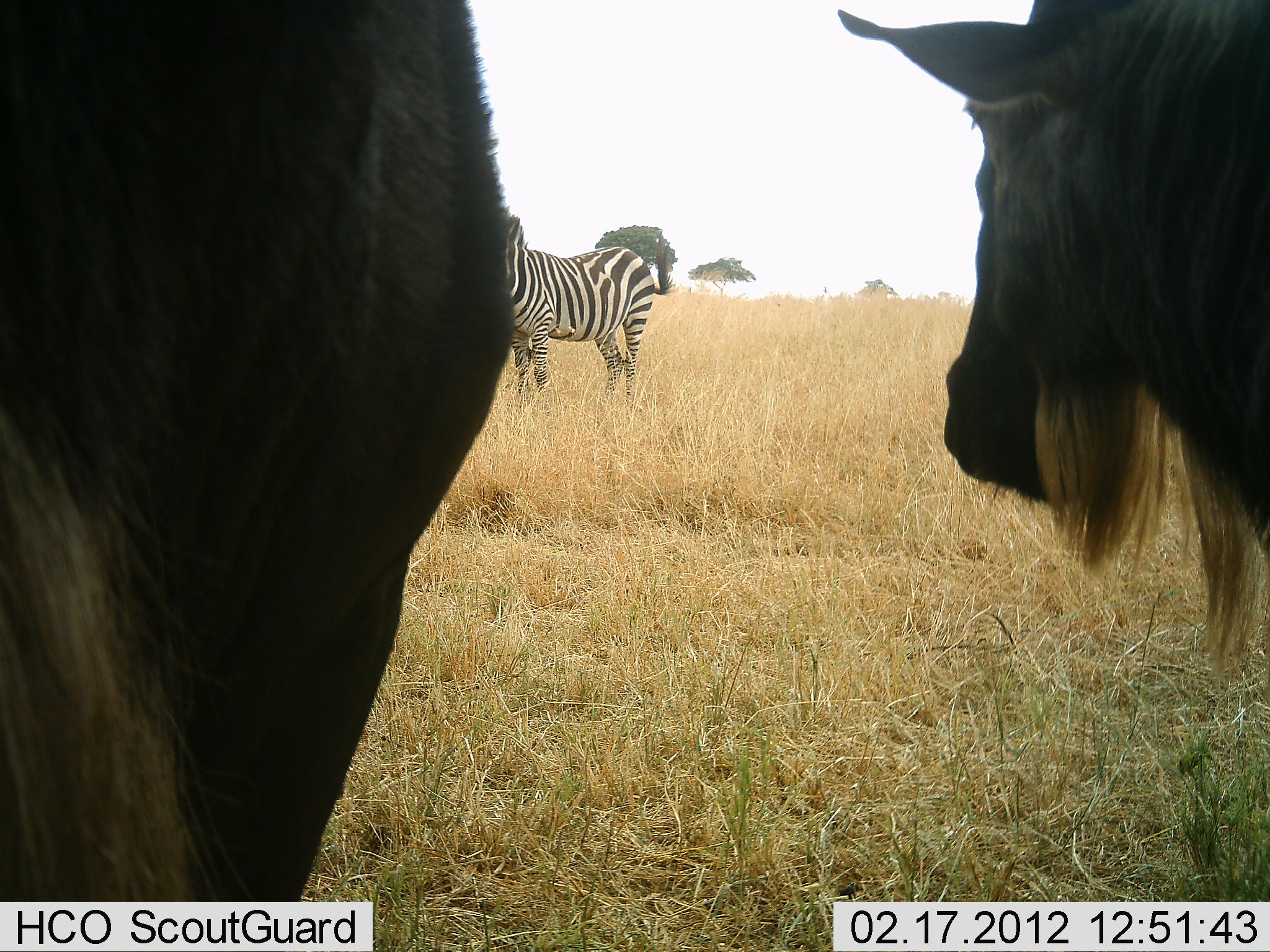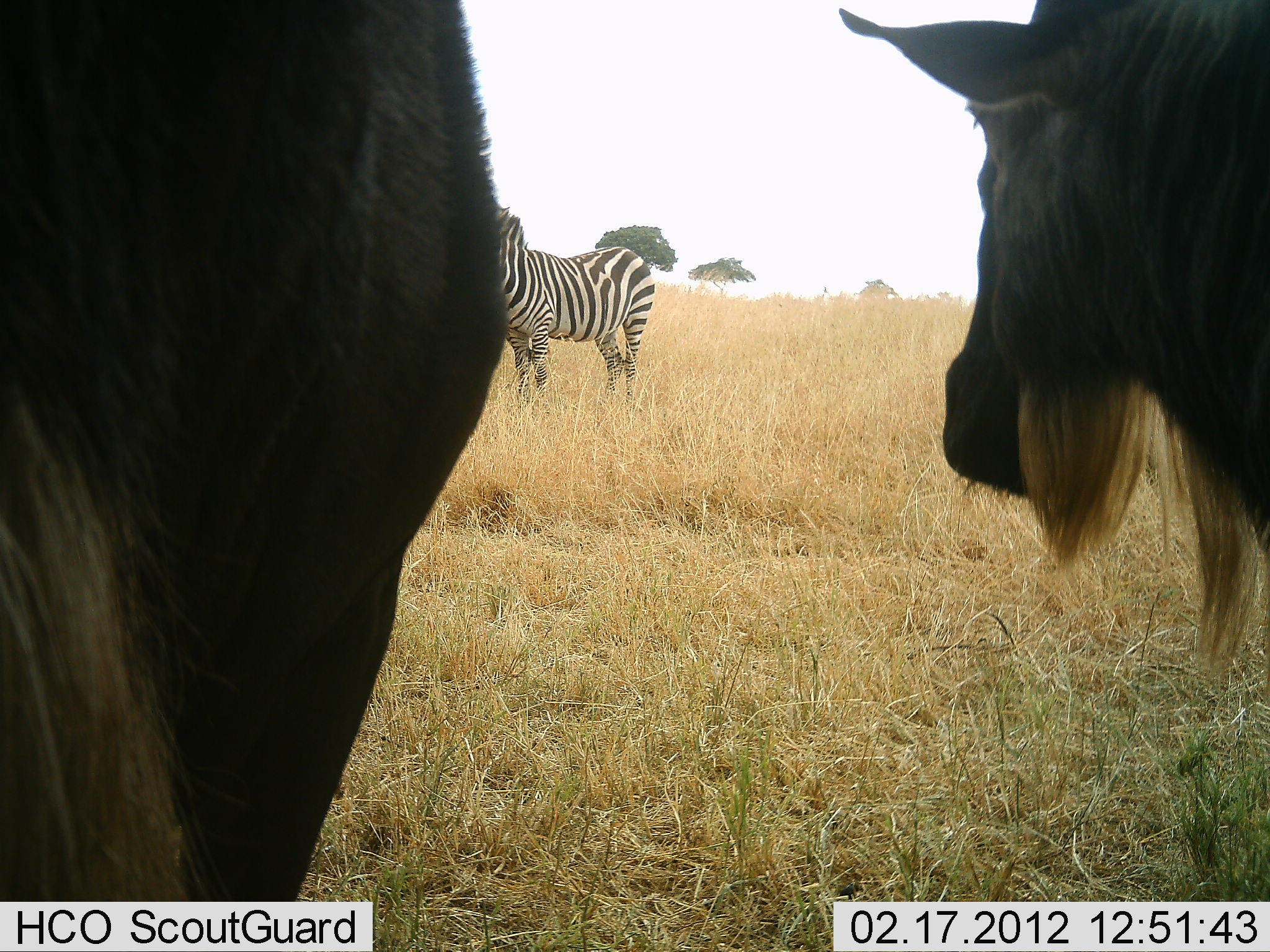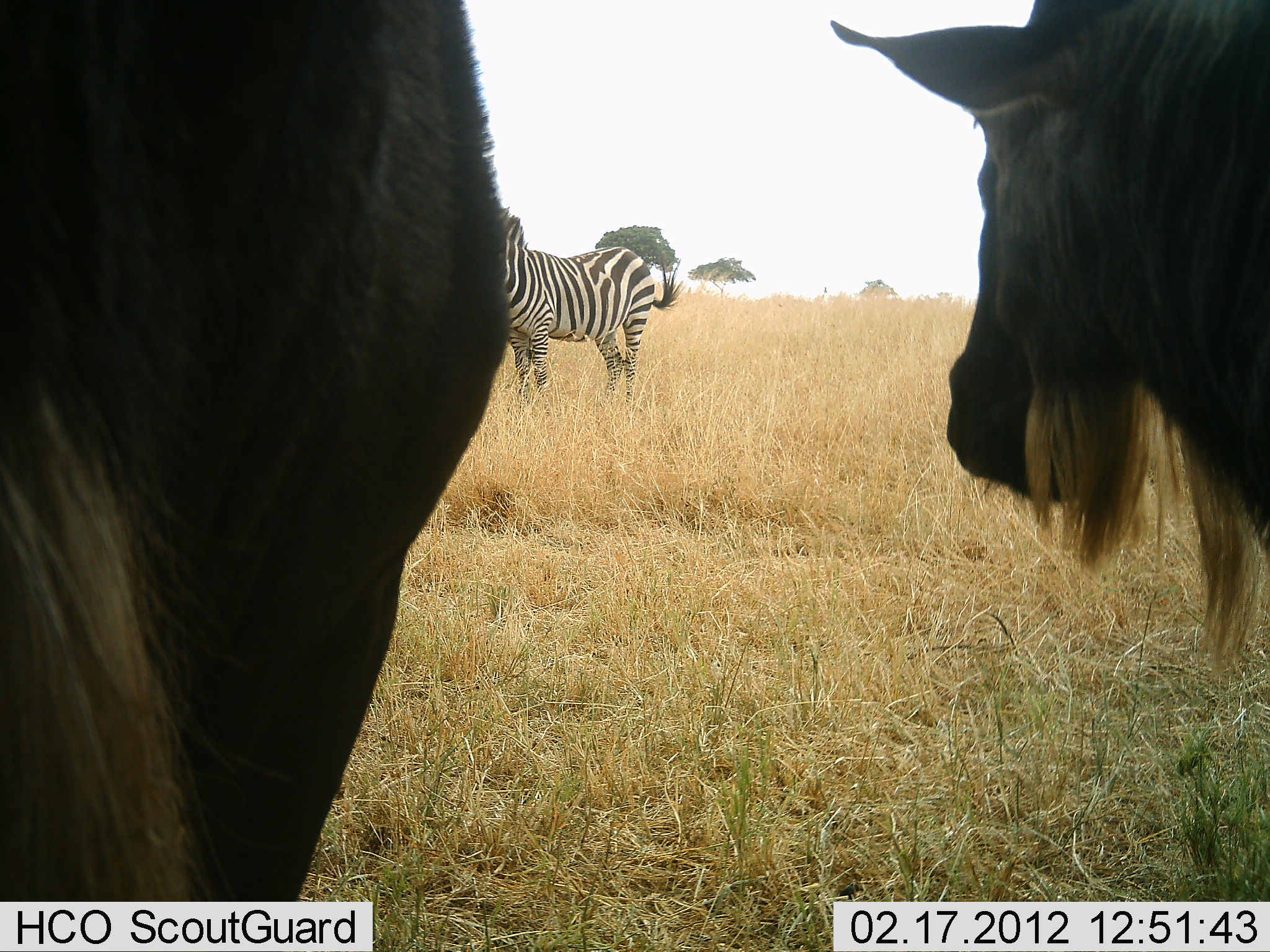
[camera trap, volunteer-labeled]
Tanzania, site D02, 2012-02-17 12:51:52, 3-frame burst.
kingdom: Animalia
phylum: Chordata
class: Mammalia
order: Artiodactyla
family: Bovidae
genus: Connochaetes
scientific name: Connochaetes taurinus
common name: blue wildebeest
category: wildebeest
Wildebeest (blue wildebeest) (Connochaetes taurinus), count 2. Behavior (volunteer vote fractions): standing 100%, resting 0%, moving 0%, interacting 0%. Young present (vote fraction): 0%. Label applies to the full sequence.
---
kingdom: Animalia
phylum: Chordata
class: Mammalia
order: Perissodactyla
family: Equidae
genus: Equus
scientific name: Equus quagga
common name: plains zebra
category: zebra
Zebra (plains zebra) (Equus quagga), count 1. Behavior (volunteer vote fractions): standing 100%, resting 0%, moving 0%, interacting 0%. Young present (vote fraction): 0%. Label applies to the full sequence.